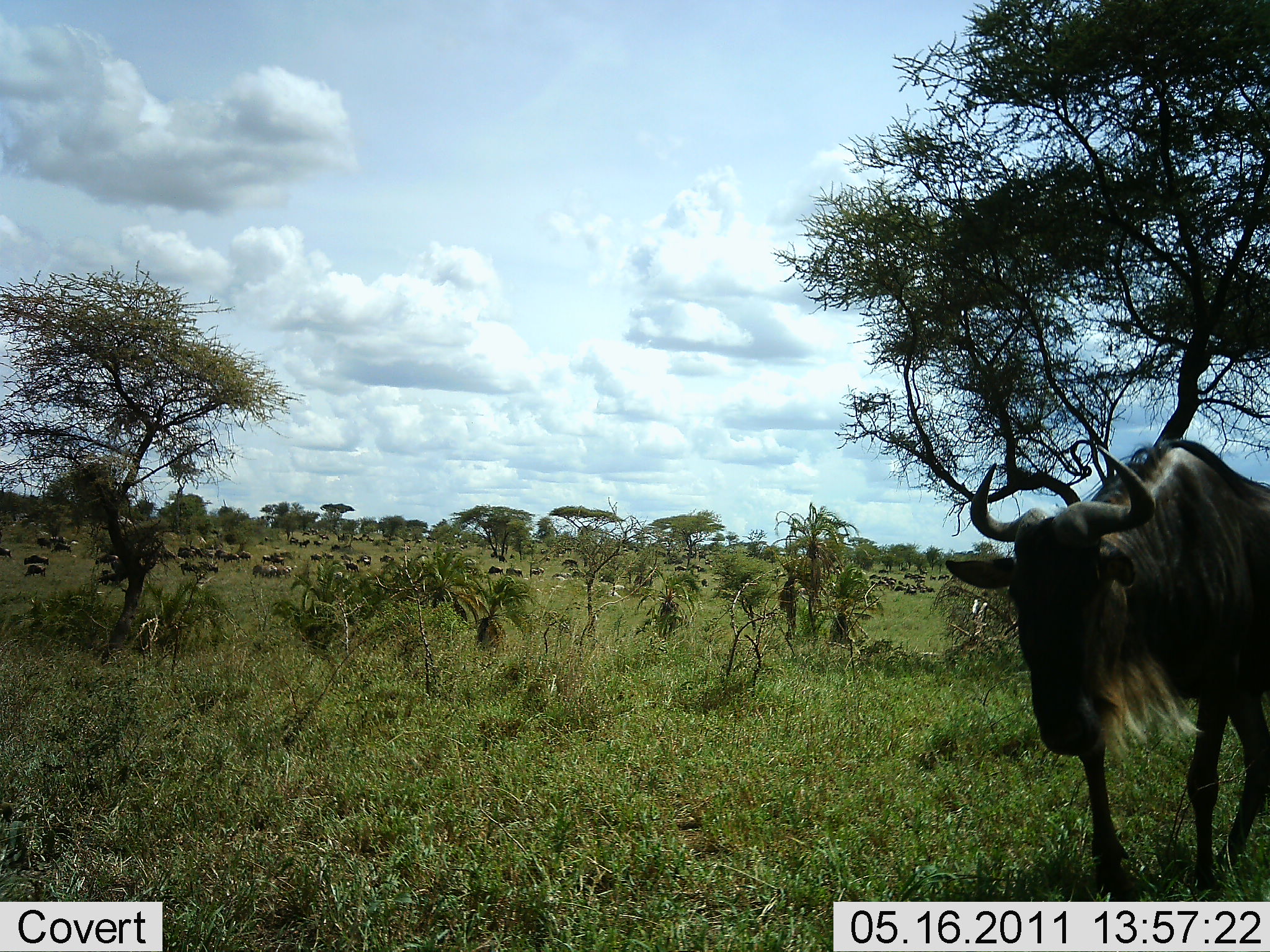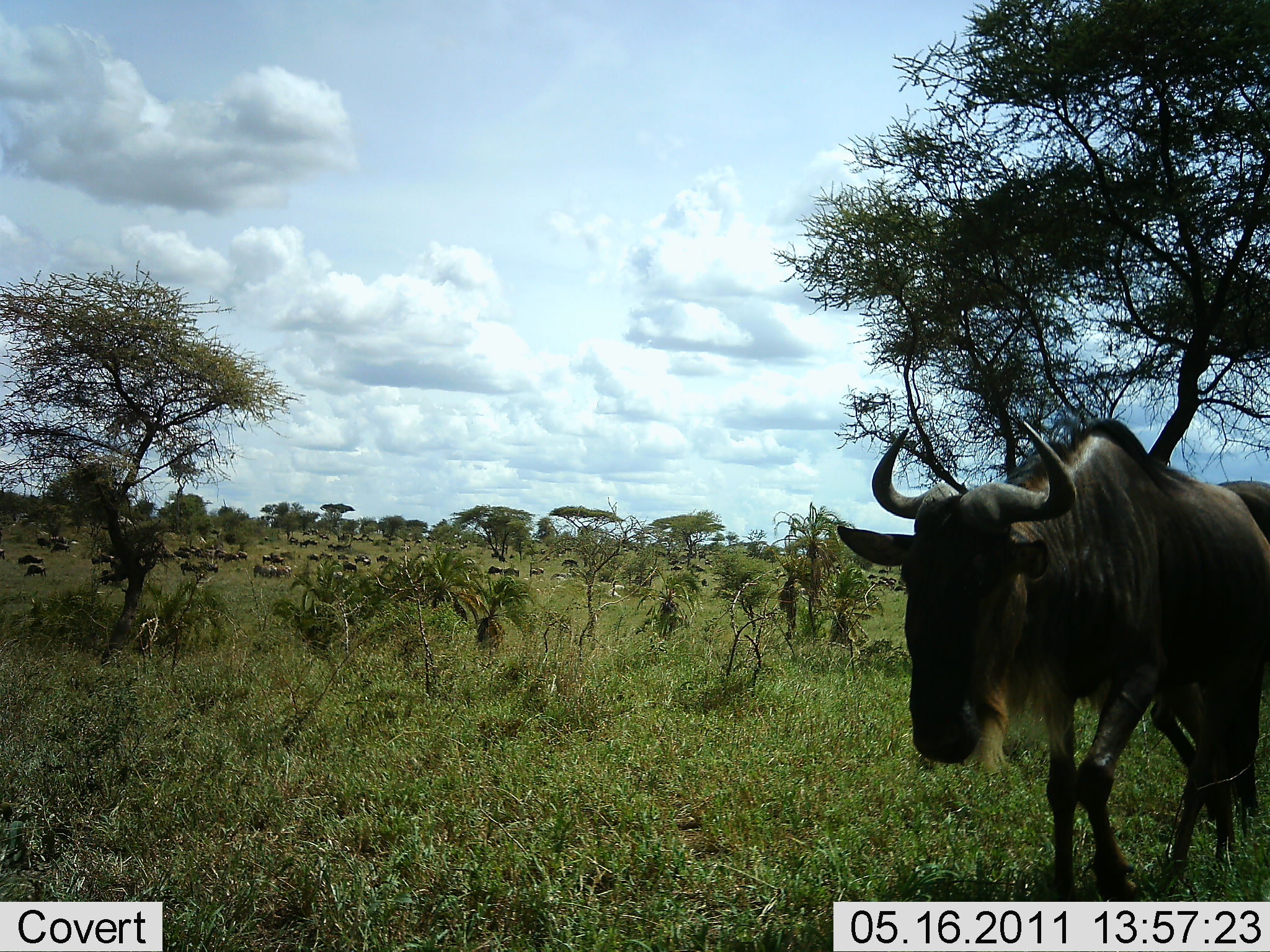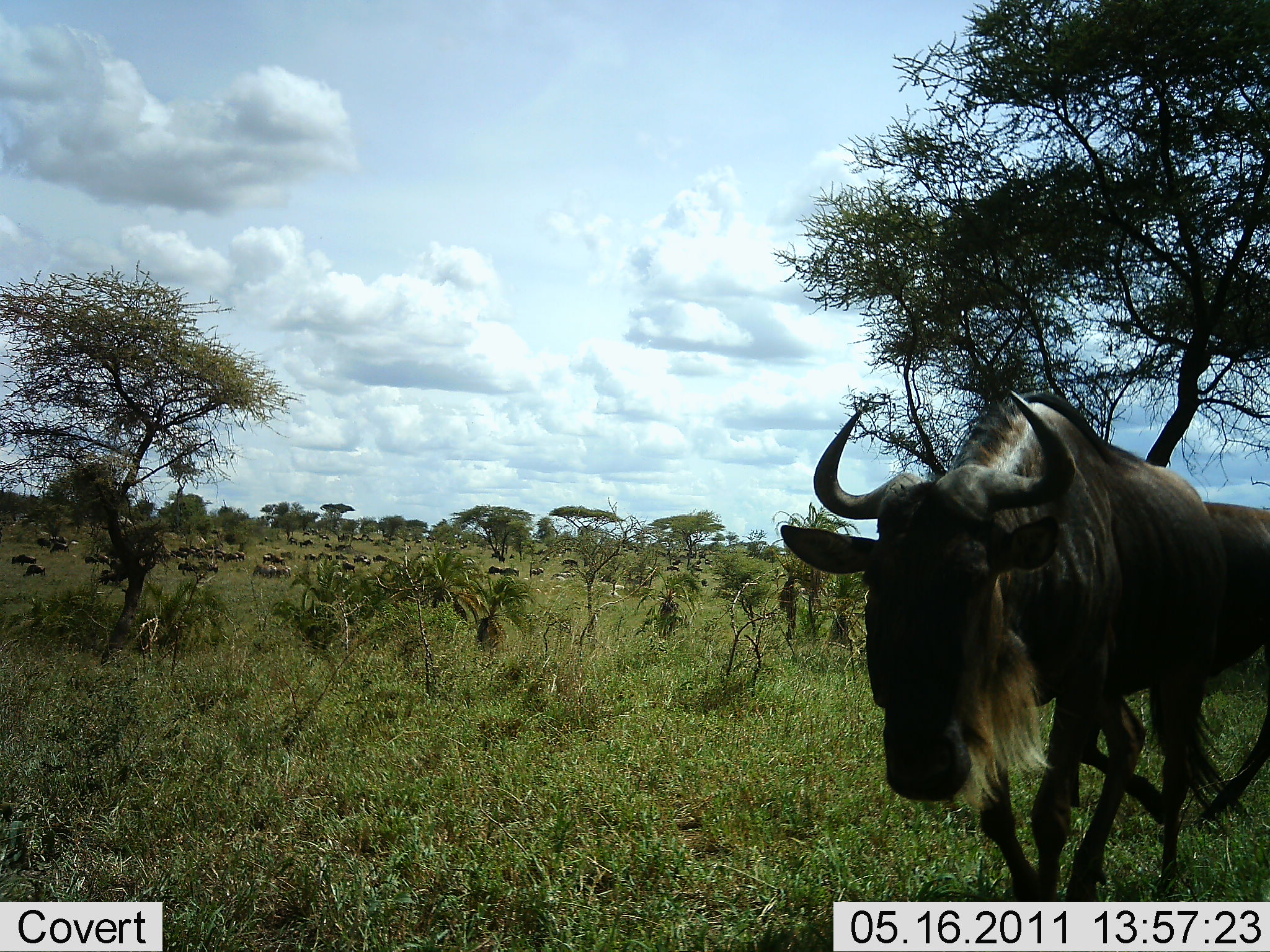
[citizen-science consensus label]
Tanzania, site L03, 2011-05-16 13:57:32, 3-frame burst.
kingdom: Animalia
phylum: Chordata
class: Mammalia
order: Artiodactyla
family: Bovidae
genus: Connochaetes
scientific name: Connochaetes taurinus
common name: blue wildebeest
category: wildebeest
Wildebeest (blue wildebeest) (Connochaetes taurinus), count 11-50. Behavior (volunteer vote fractions): standing 36%, resting 9%, moving 73%, interacting 0%. Young present (vote fraction): 0%. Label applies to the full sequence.